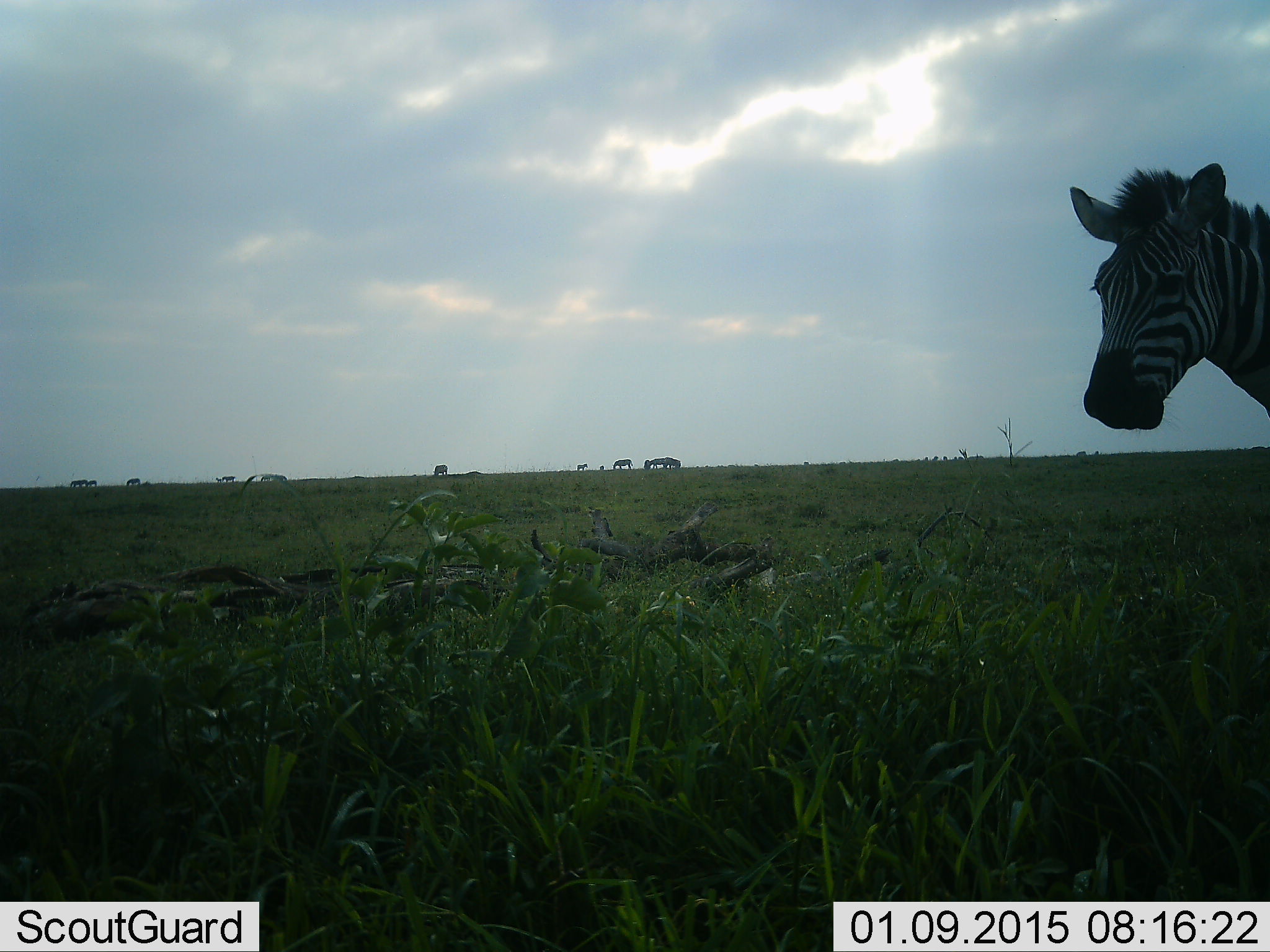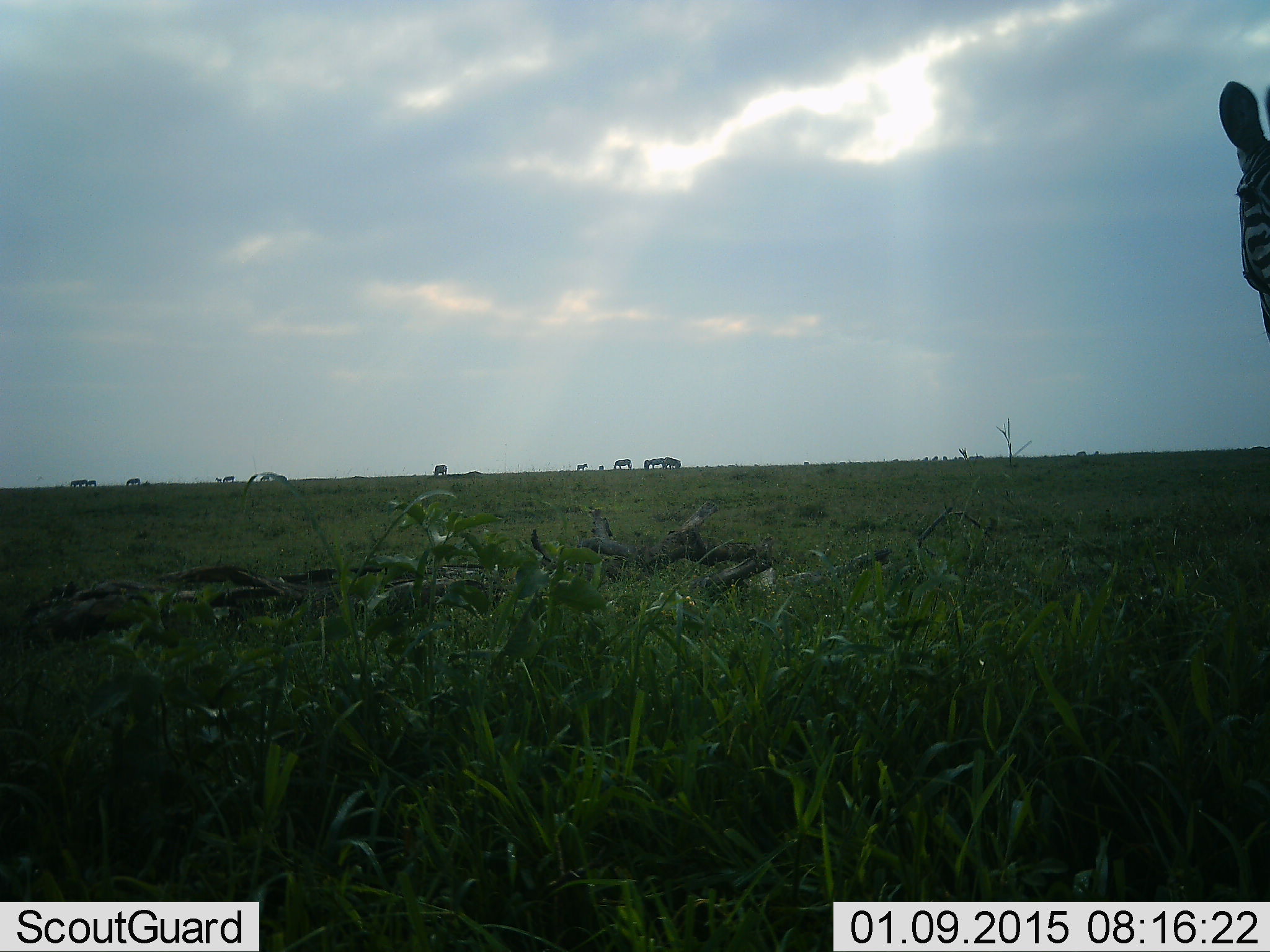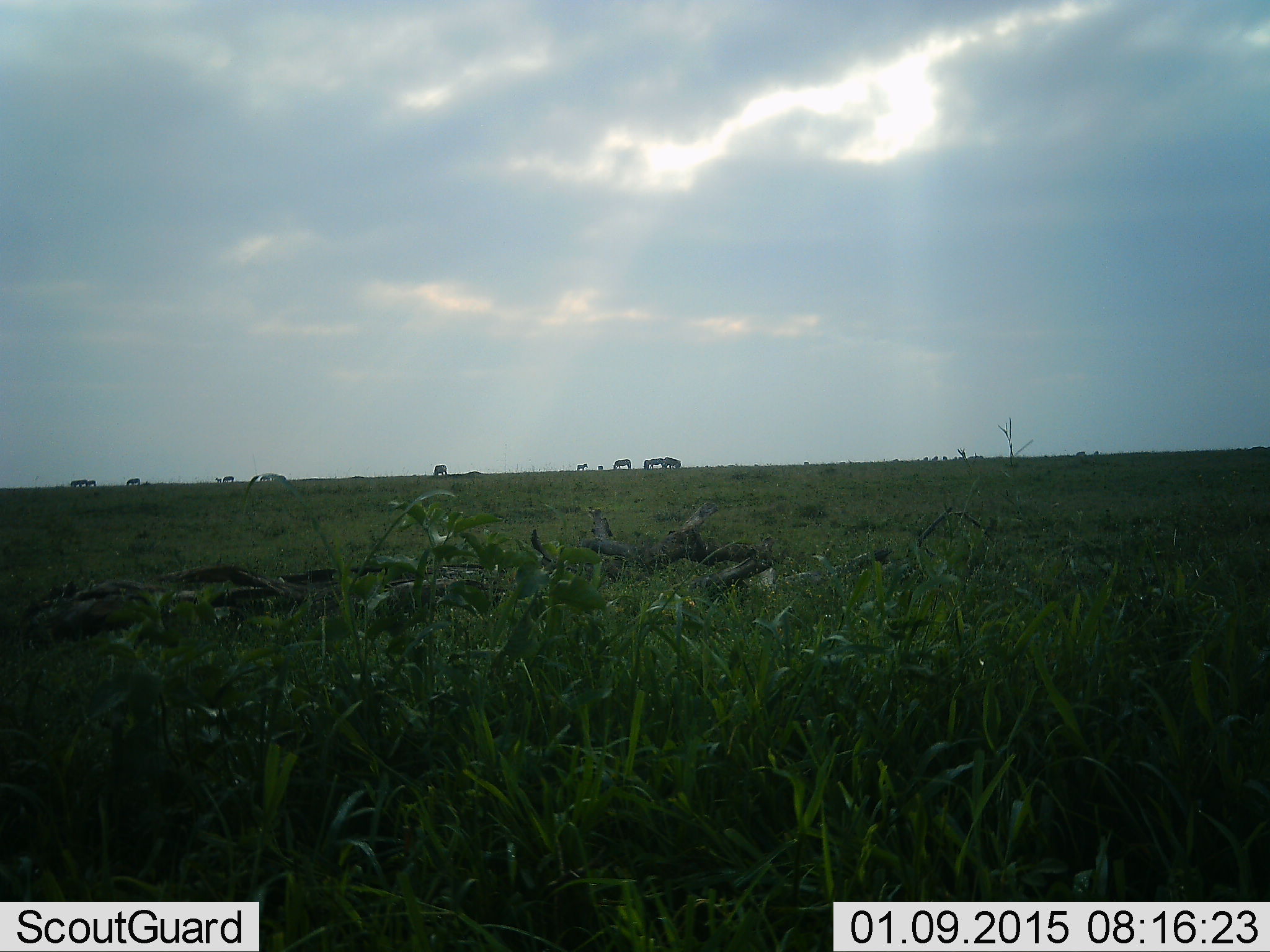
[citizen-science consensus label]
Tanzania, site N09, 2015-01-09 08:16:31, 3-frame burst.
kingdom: Animalia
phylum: Chordata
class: Mammalia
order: Perissodactyla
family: Equidae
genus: Equus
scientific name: Equus quagga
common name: plains zebra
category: zebra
Zebra (plains zebra) (Equus quagga), count 10. Behavior (volunteer vote fractions): standing 82%, resting 18%, moving 64%, interacting 9%. Young present (vote fraction): 0%. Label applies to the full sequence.